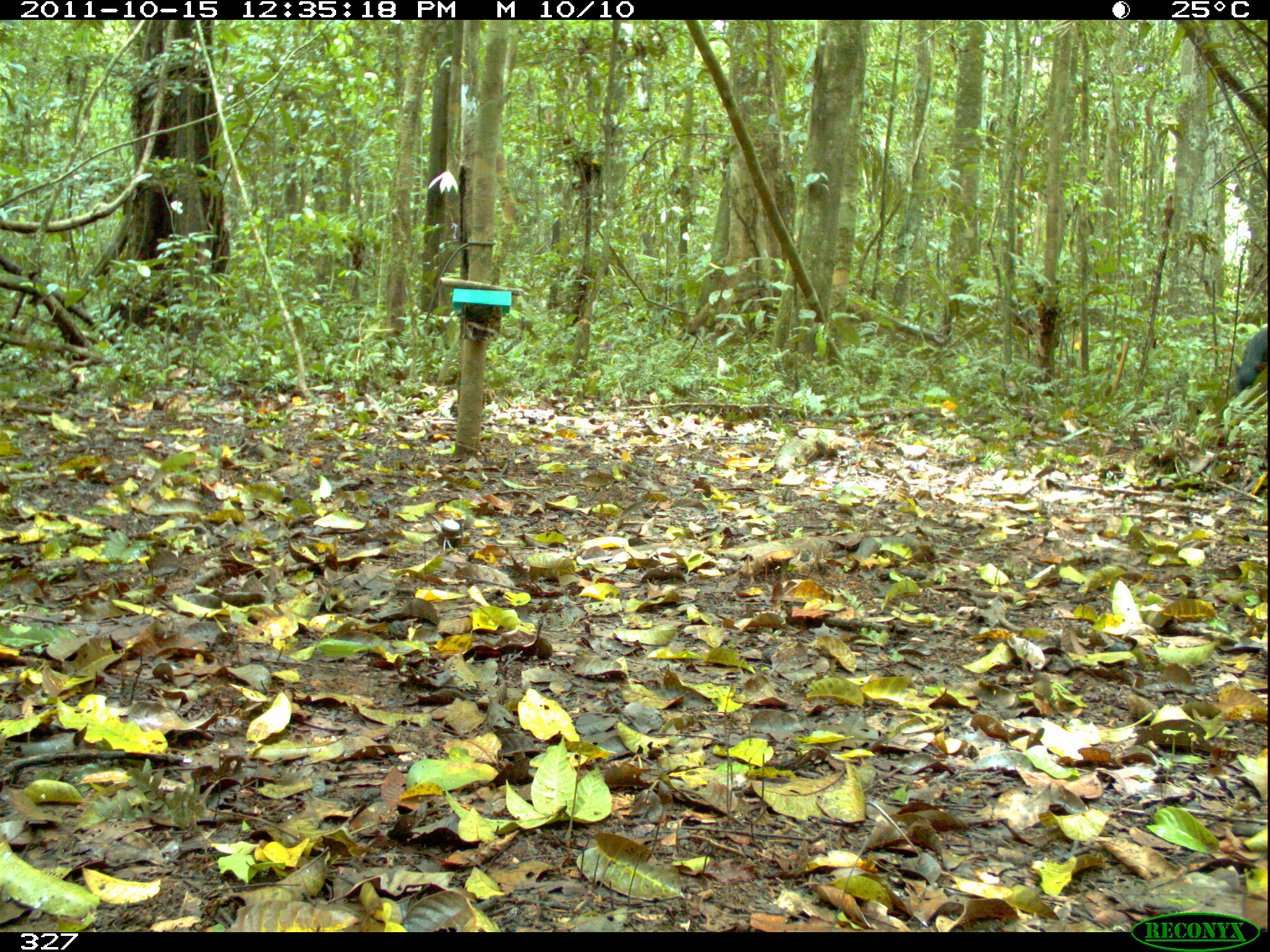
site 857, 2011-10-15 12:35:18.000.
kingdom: Animalia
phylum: Chordata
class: Mammalia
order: Artiodactyla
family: Tayassuidae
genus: Tayassu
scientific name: Tayassu pecari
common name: white-lipped peccary